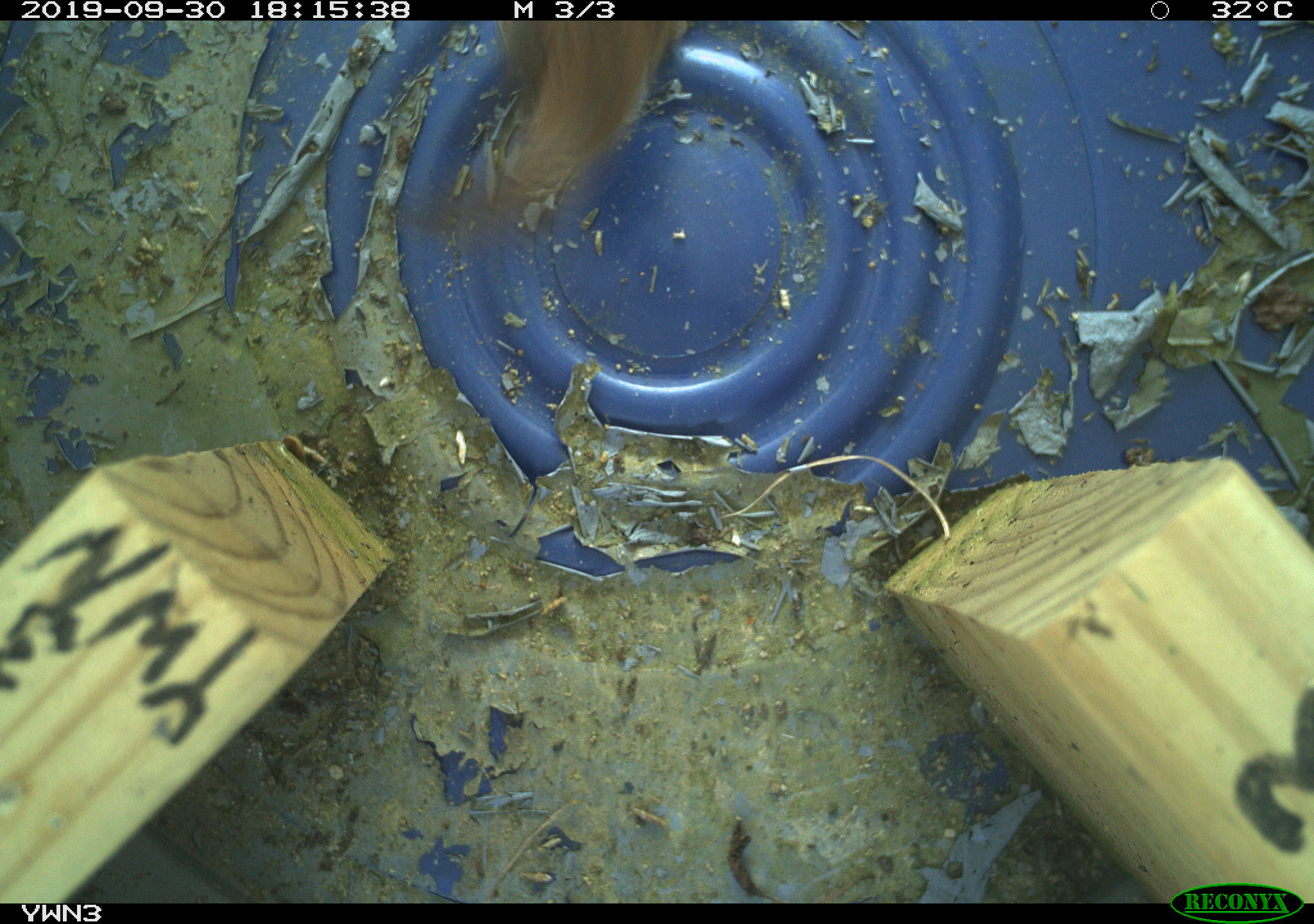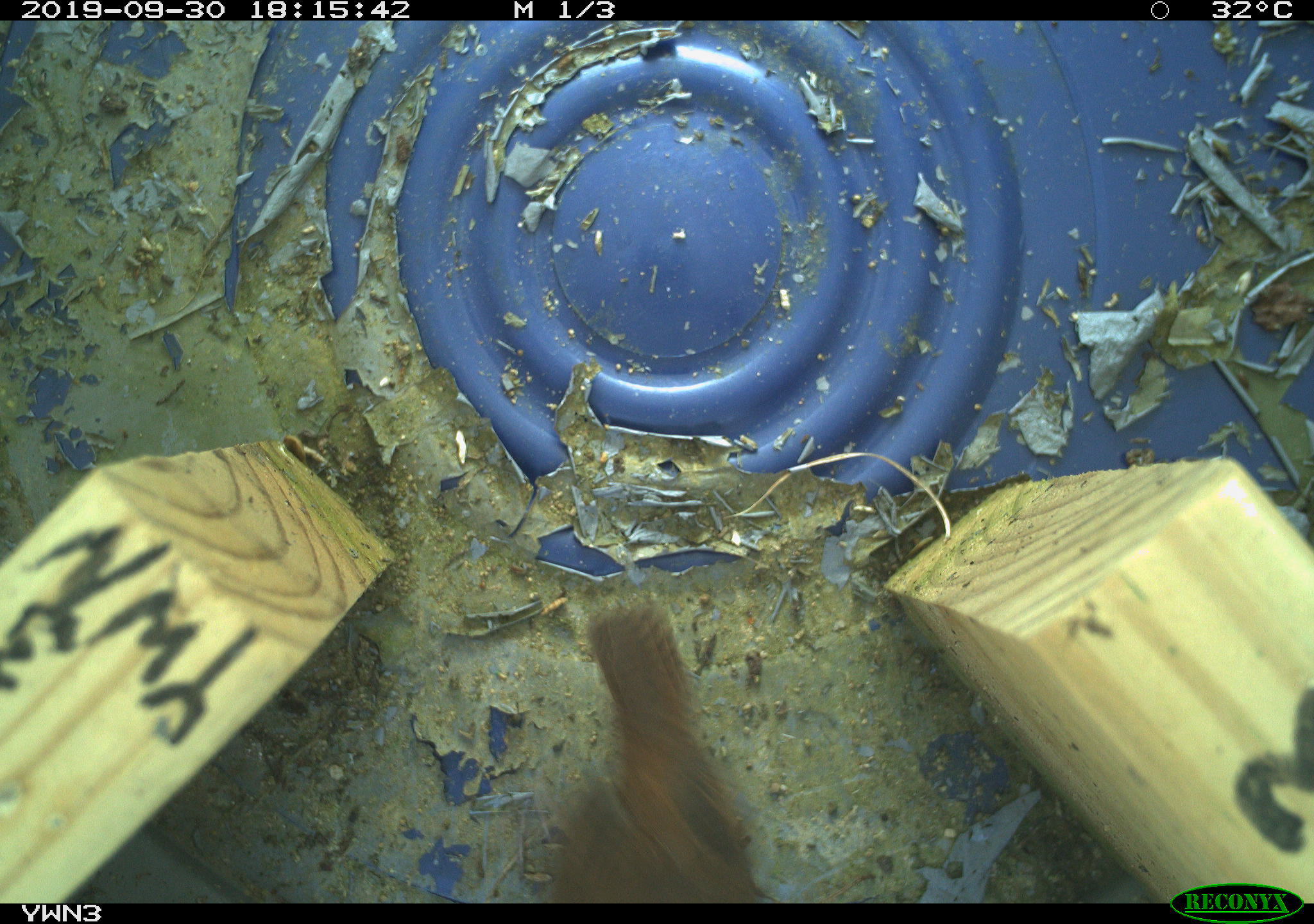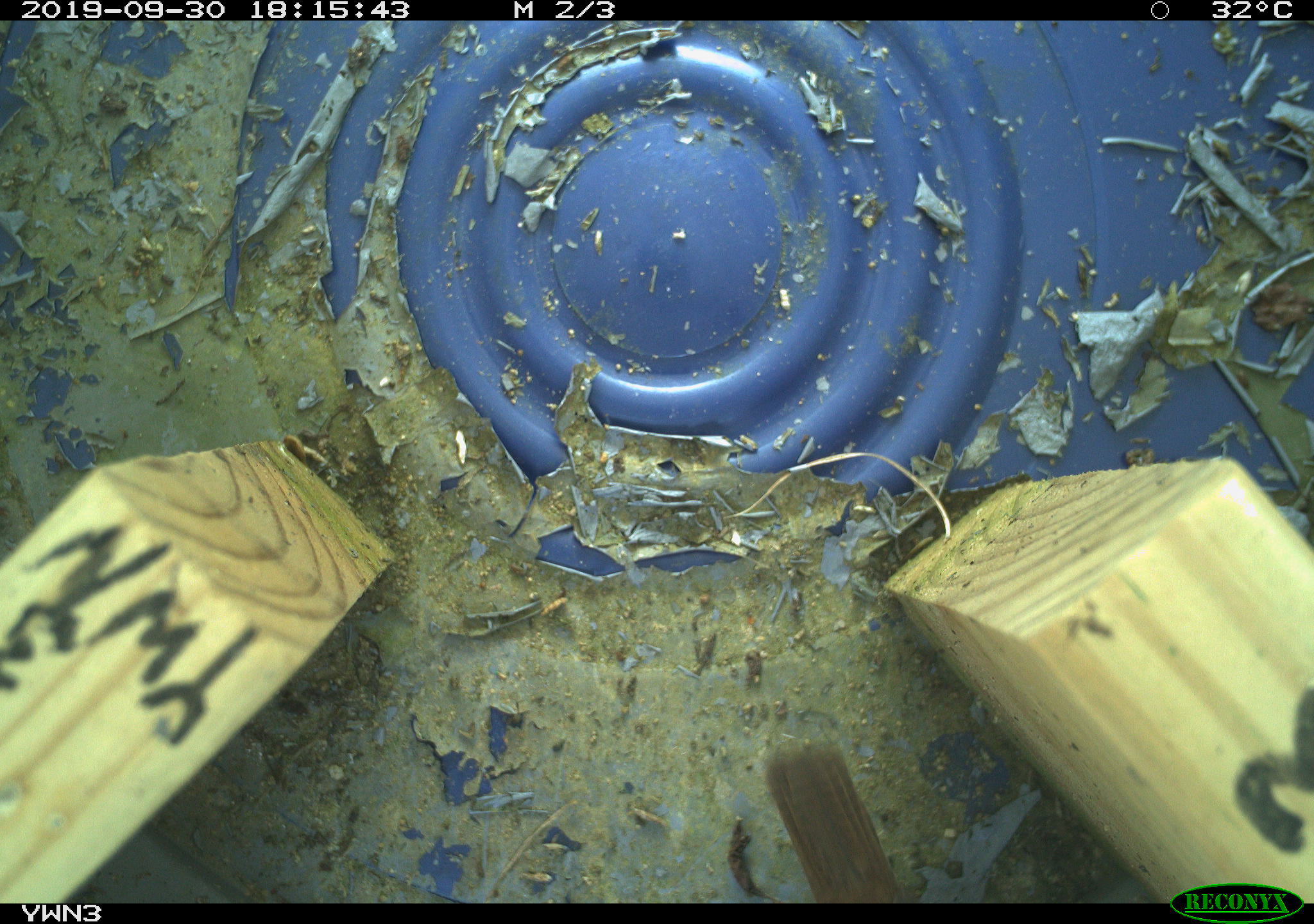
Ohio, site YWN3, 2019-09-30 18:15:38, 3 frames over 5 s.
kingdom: Animalia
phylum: Chordata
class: Aves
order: Passeriformes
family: Troglodytidae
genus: Troglodytes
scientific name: Troglodytes aedon aedon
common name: northern house wren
Northern house wren (Troglodytes aedon aedon).